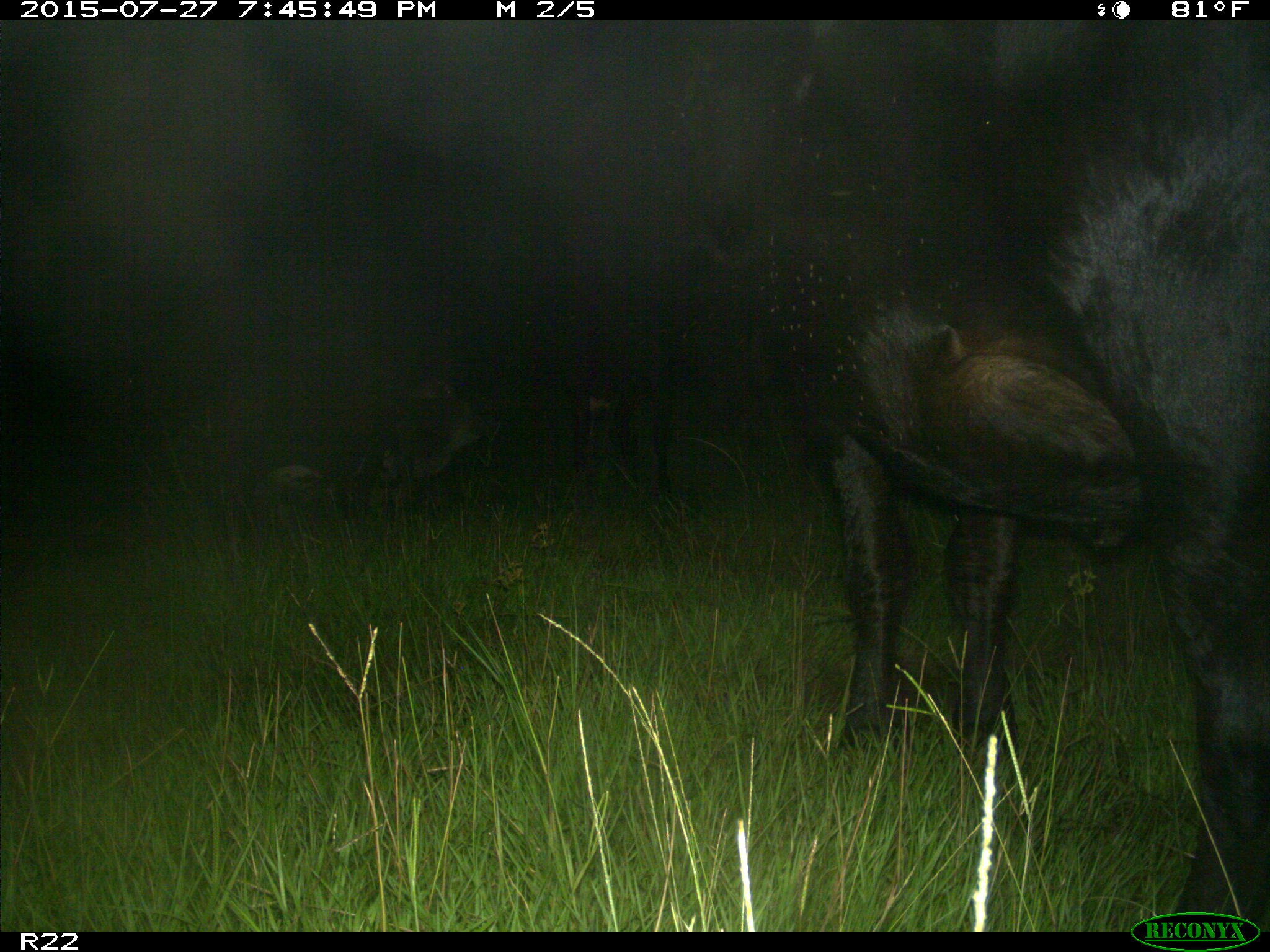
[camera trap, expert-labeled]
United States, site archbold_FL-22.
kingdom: Animalia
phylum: Chordata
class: Mammalia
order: Artiodactyla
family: Bovidae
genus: Bos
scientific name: Bos taurus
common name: domestic cow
Bos taurus (domestic cow).